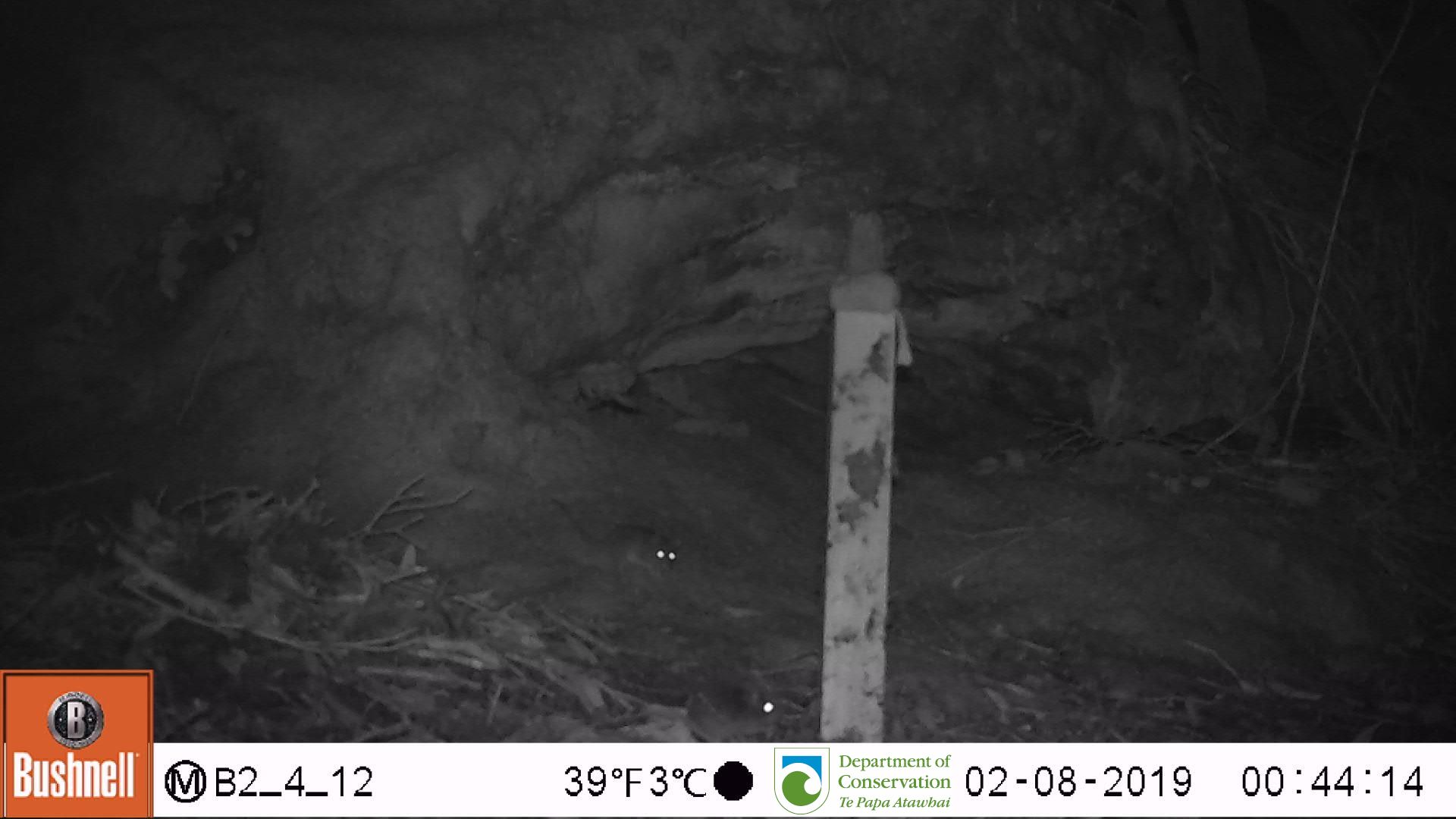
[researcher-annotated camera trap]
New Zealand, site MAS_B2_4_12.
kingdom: Animalia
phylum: Chordata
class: Mammalia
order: Rodentia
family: Muridae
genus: Mus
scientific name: Mus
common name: mouse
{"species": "mouse (Mus)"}